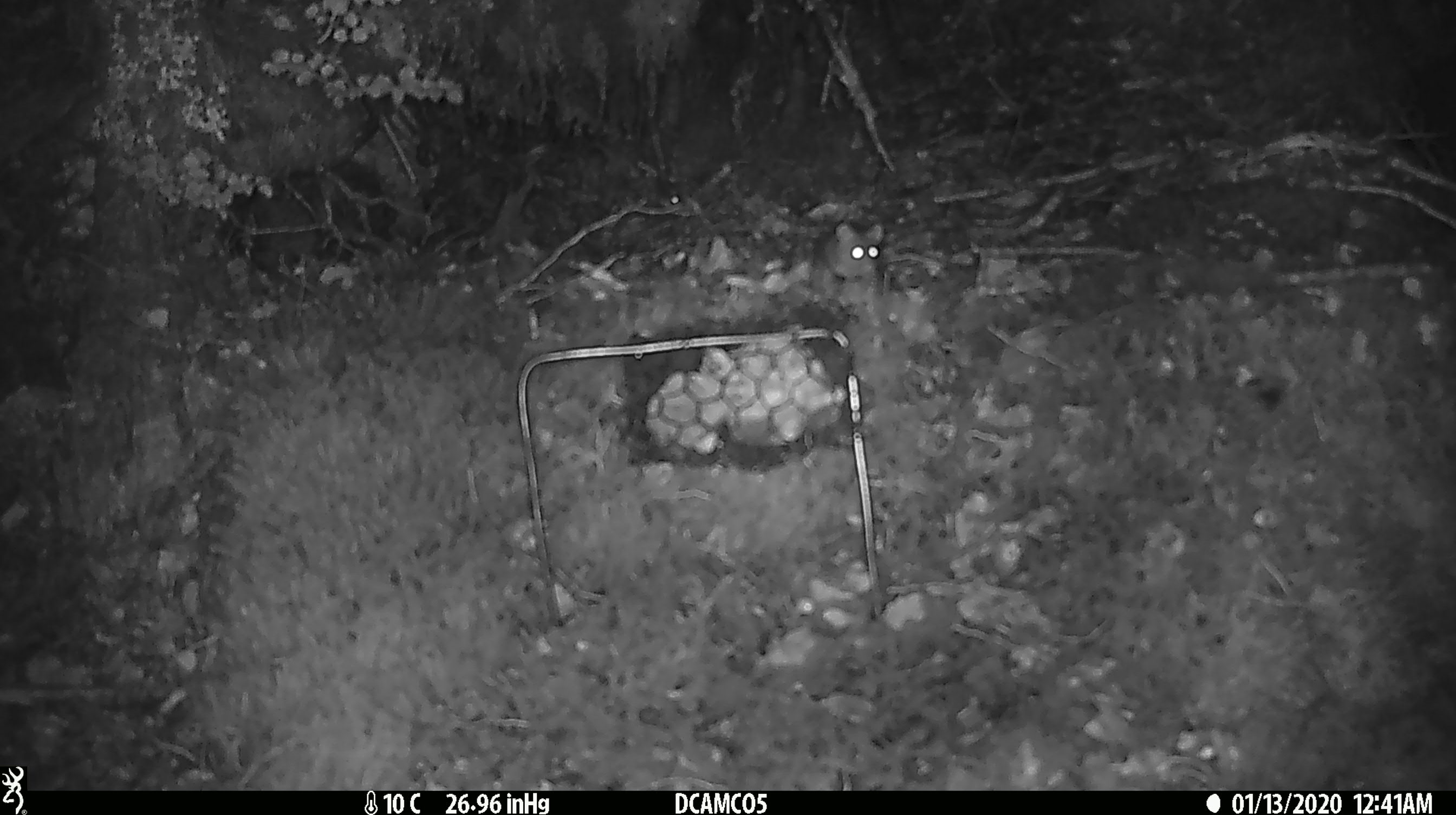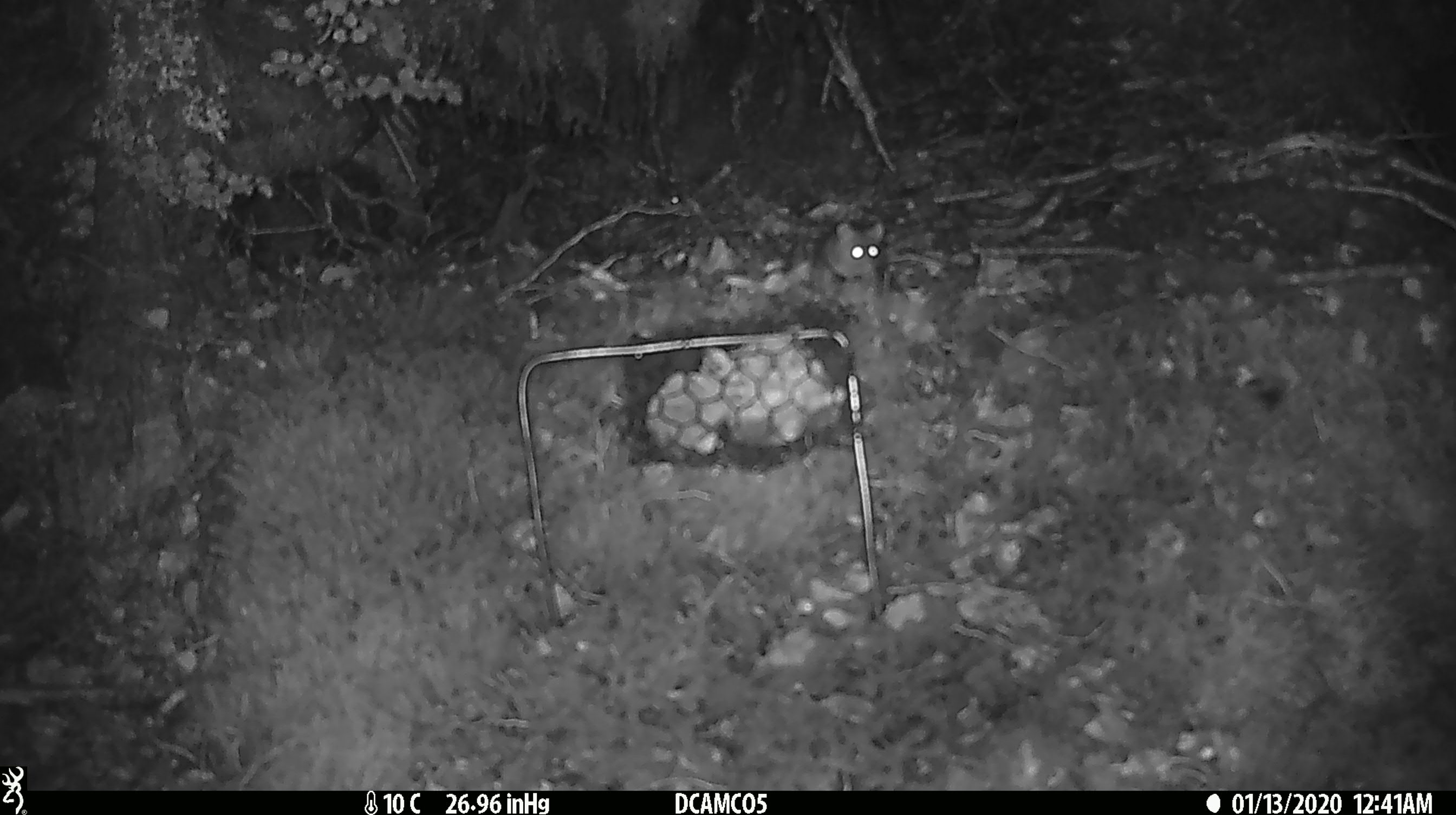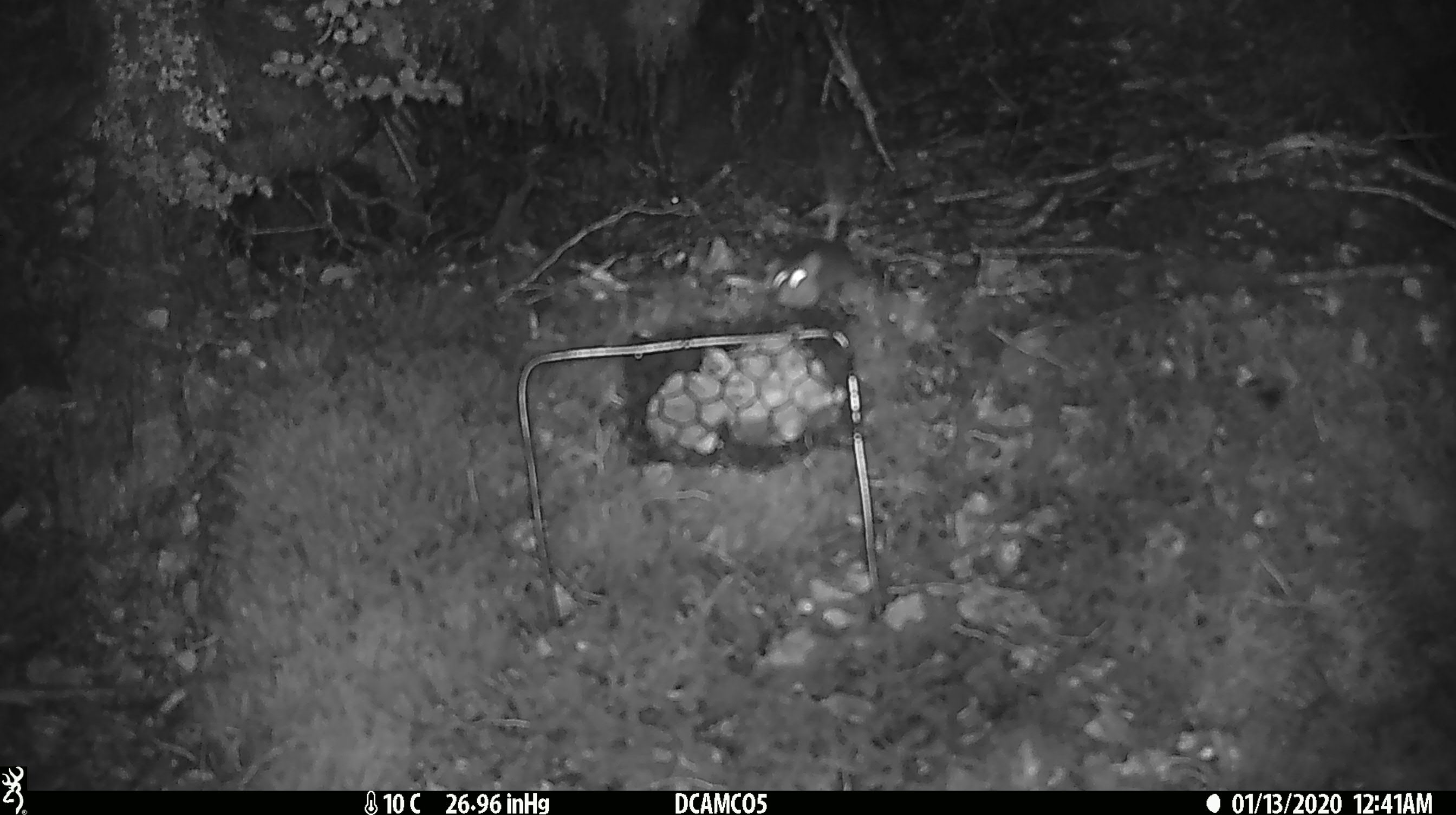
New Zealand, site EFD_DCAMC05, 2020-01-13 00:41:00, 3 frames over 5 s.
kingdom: Animalia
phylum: Chordata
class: Mammalia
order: Rodentia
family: Muridae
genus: Mus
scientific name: Mus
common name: mouse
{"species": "mouse (Mus)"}